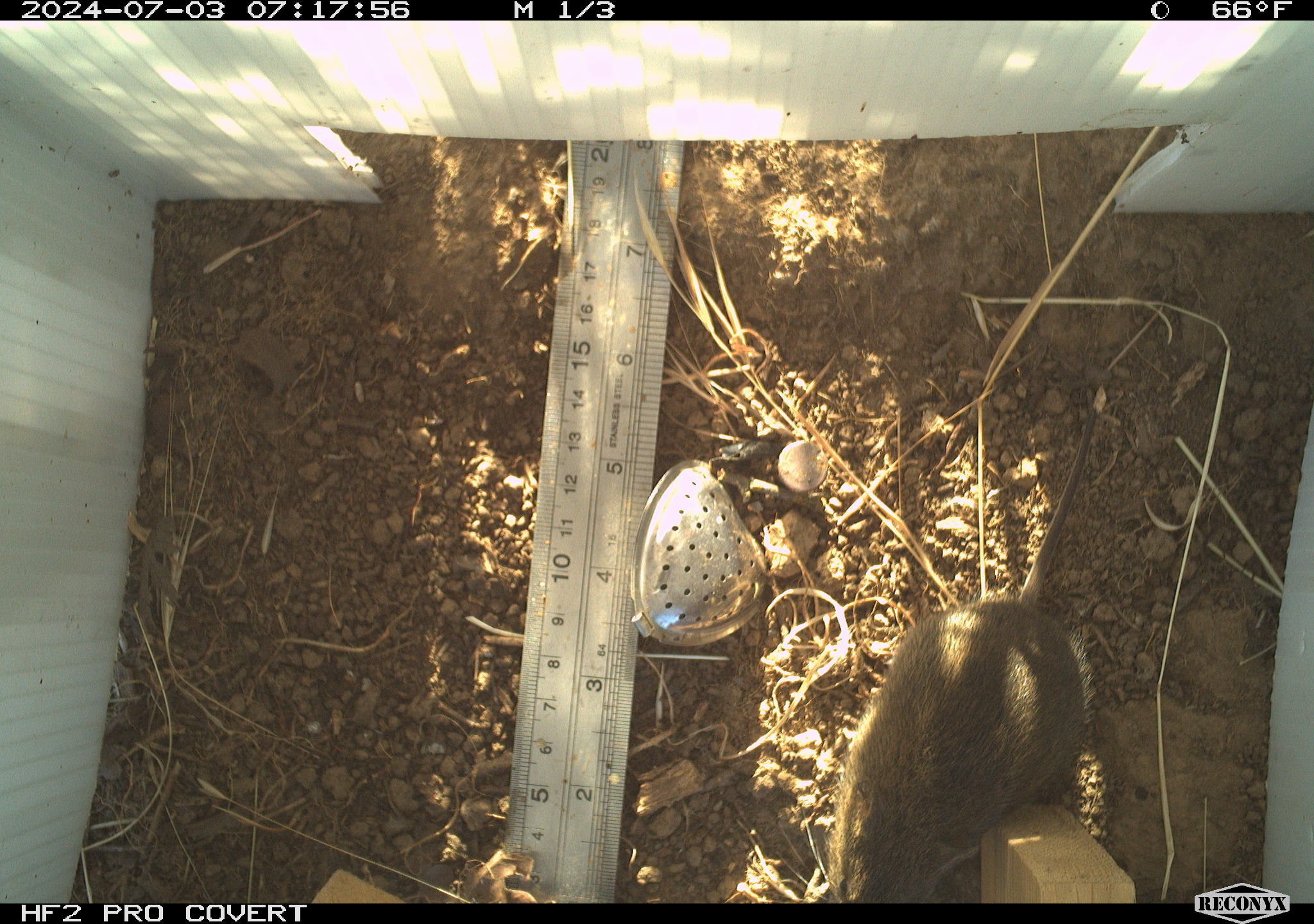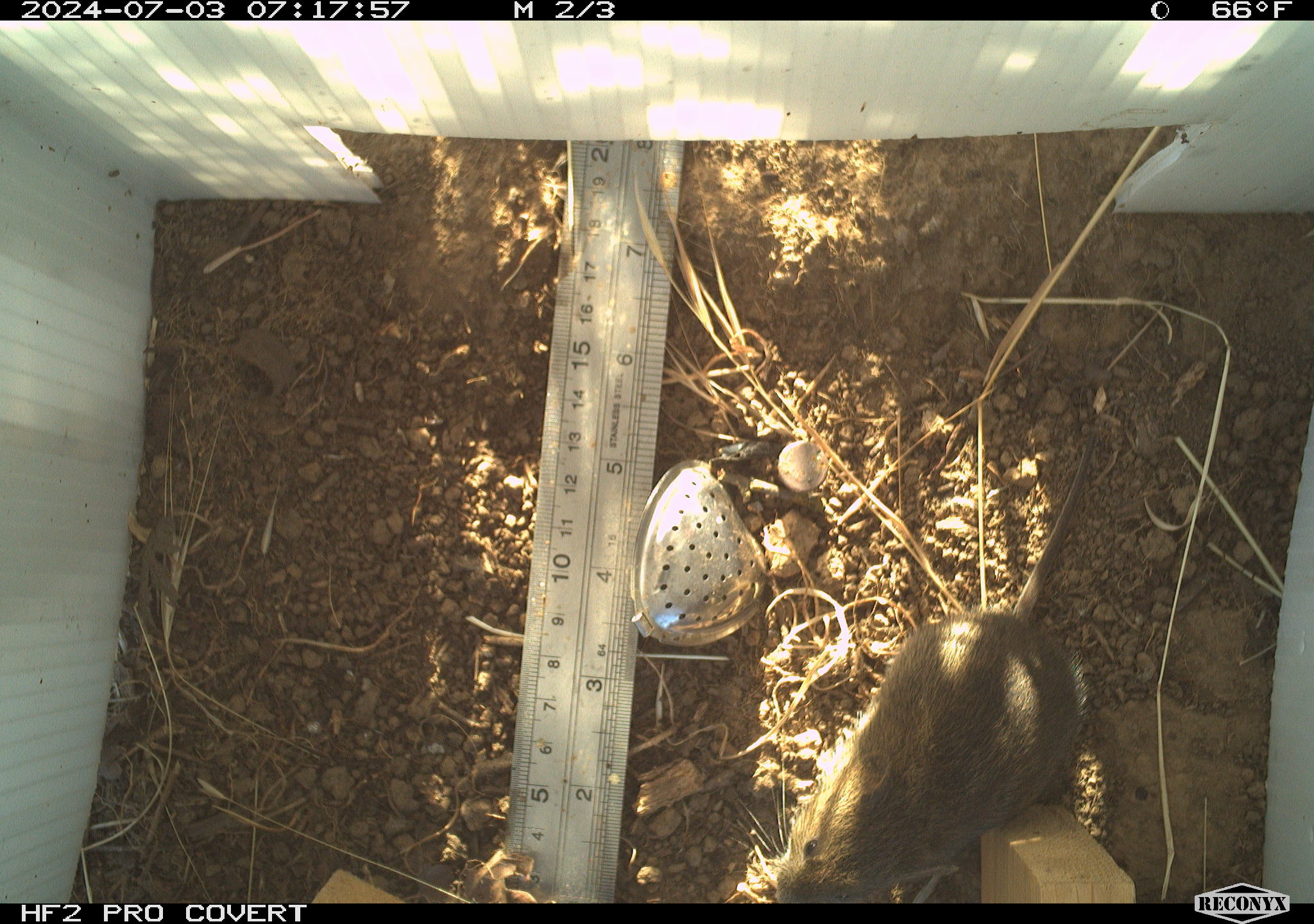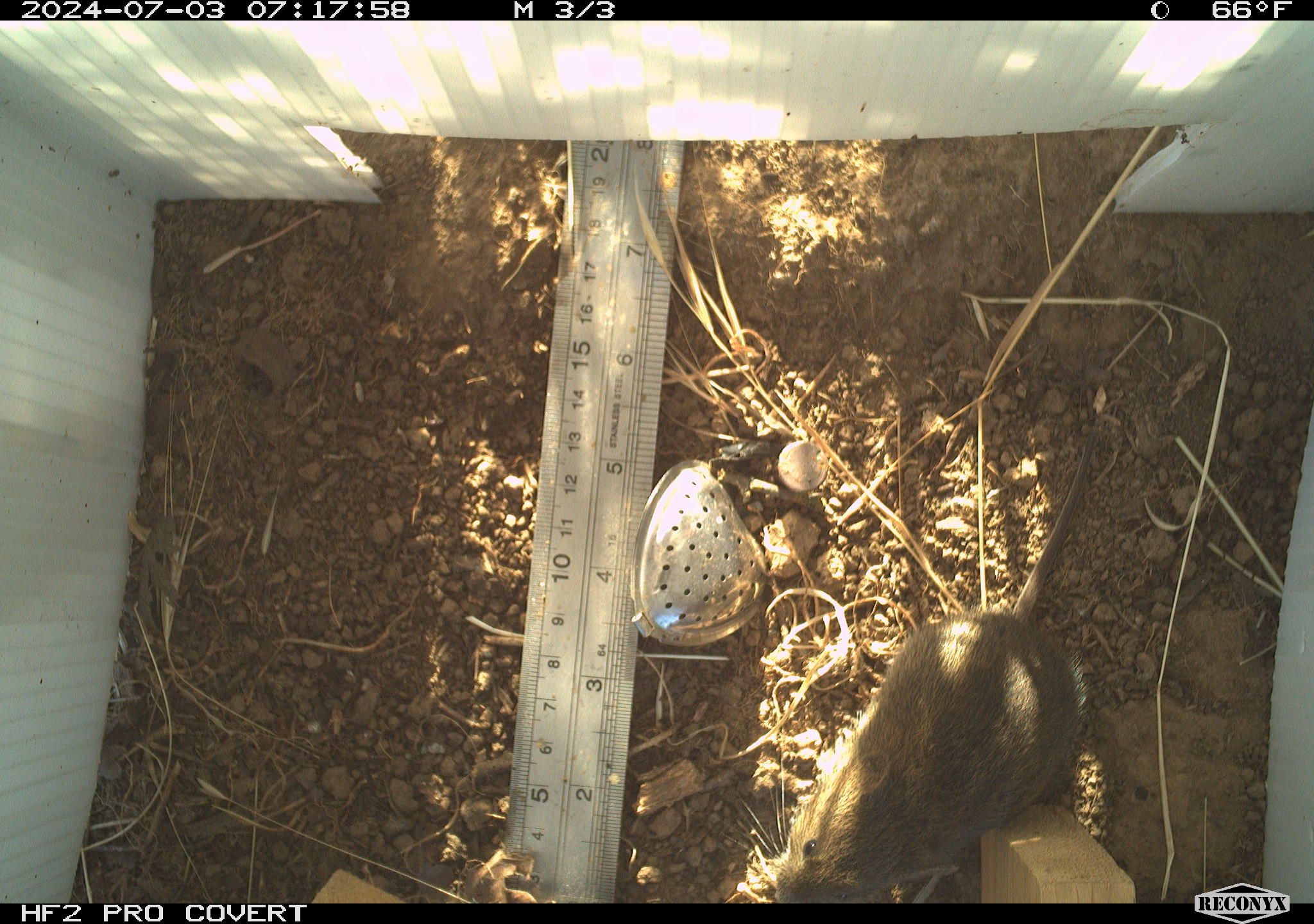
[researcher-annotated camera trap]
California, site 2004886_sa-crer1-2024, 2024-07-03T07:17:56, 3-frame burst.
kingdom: Animalia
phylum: Chordata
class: Mammalia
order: Rodentia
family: Cricetidae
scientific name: Arvicolinae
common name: voles, lemmings, and muskrats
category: arvicolinae subfamily